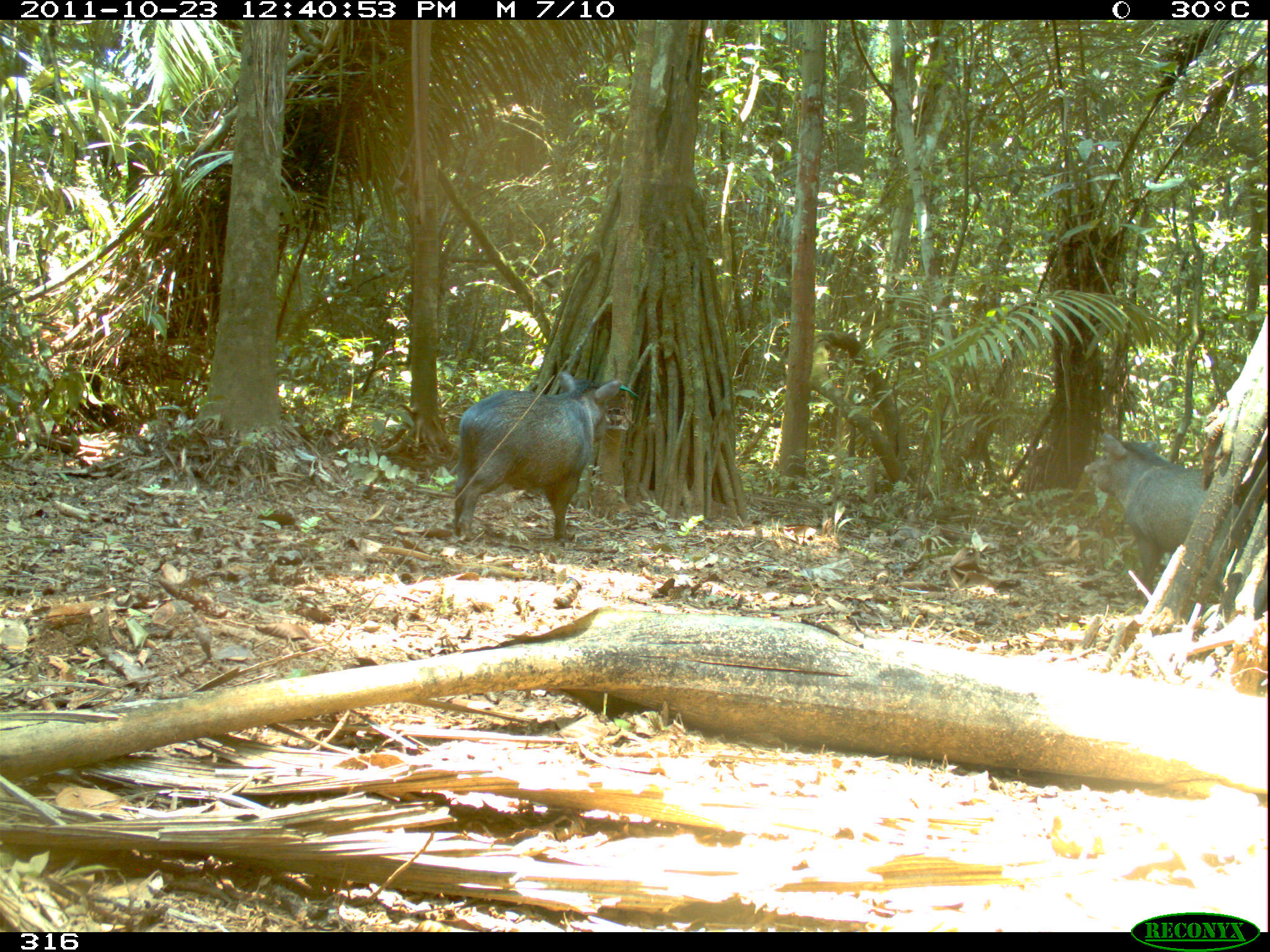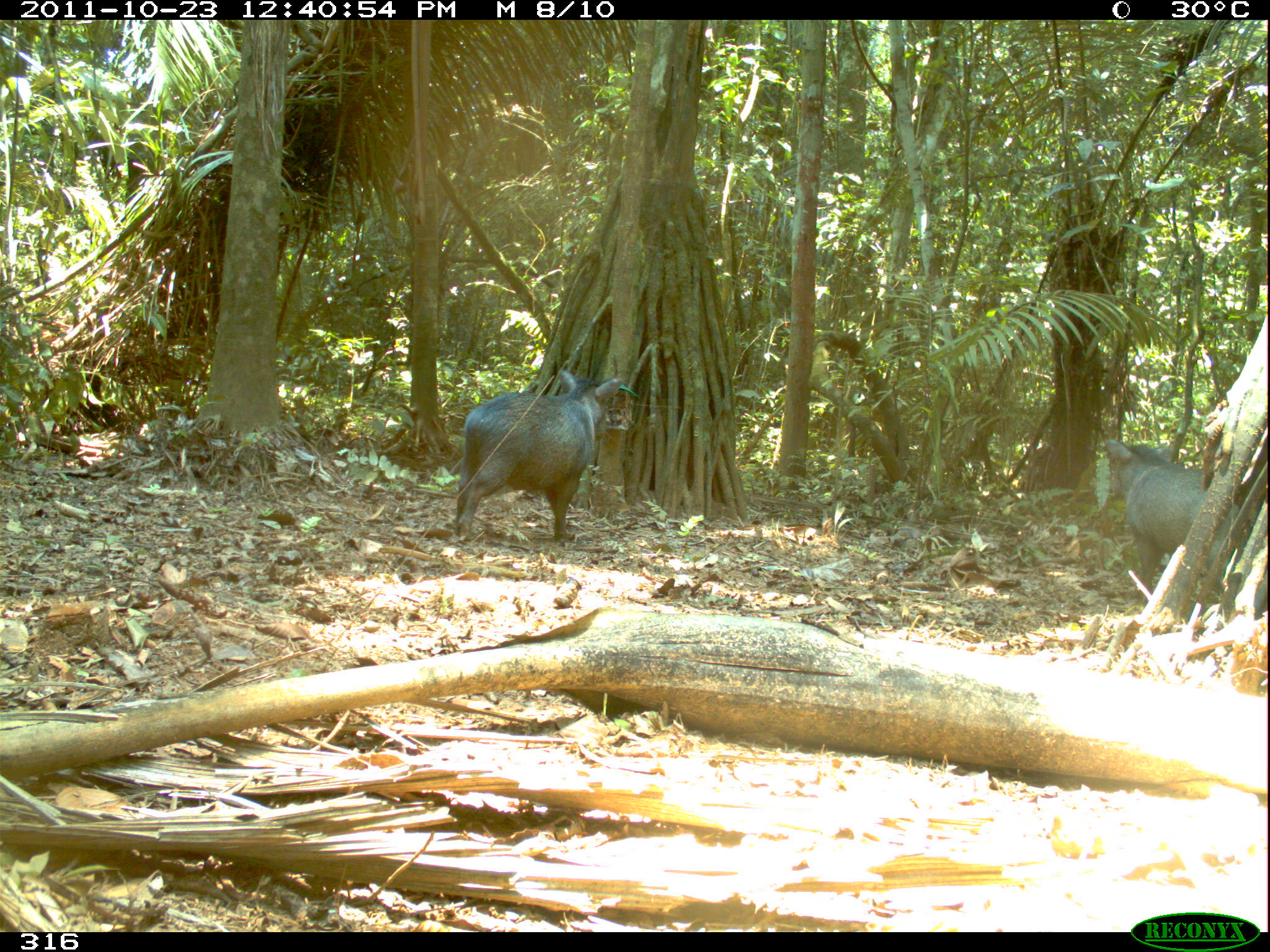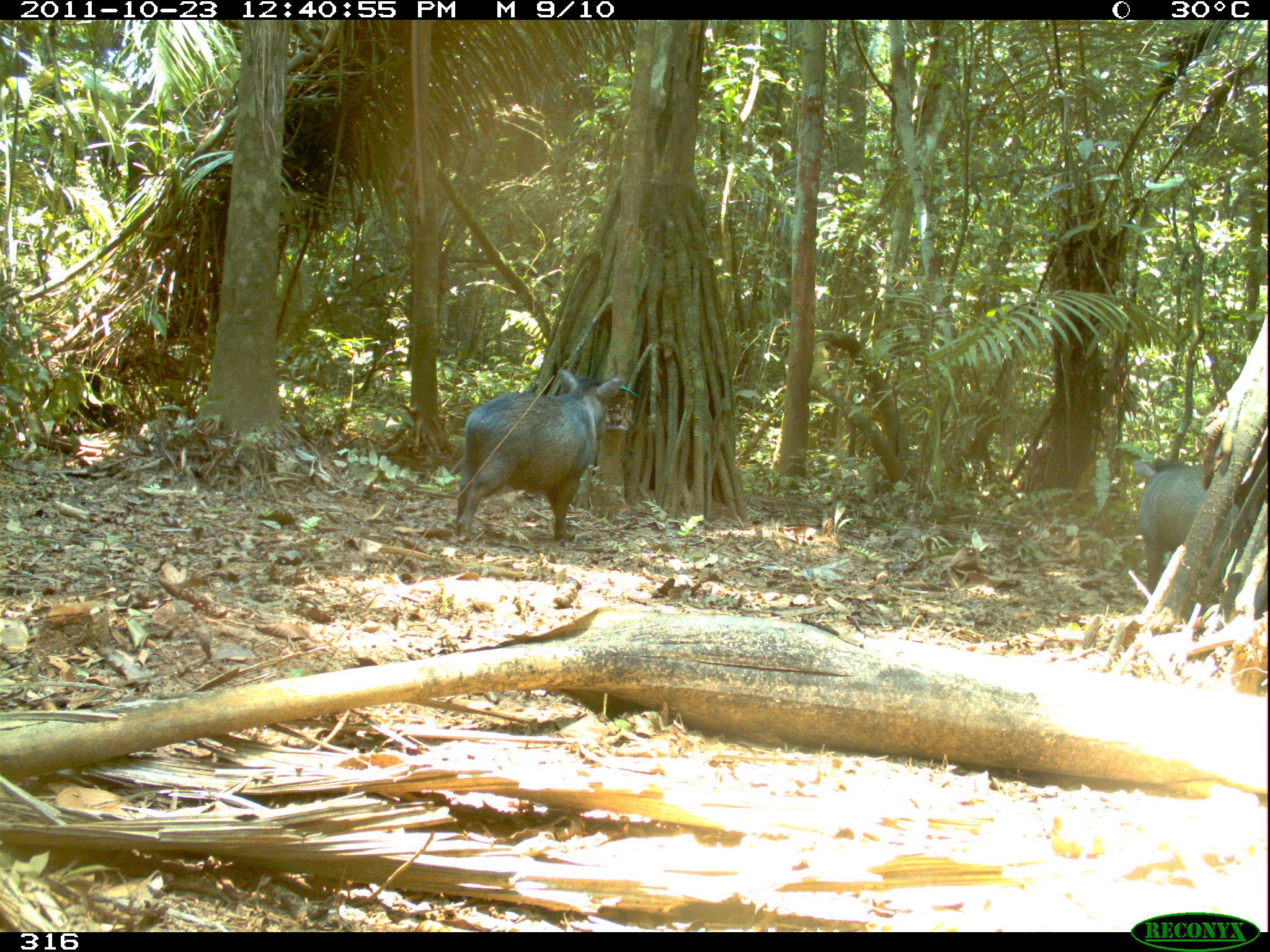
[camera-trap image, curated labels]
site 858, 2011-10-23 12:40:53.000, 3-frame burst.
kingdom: Animalia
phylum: Chordata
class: Mammalia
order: Artiodactyla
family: Tayassuidae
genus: Pecari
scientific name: Pecari tajacu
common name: collared peccary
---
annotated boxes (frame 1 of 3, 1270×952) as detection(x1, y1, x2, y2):
pecari tajacu: detection(450, 368, 623, 542); detection(1082, 428, 1251, 600)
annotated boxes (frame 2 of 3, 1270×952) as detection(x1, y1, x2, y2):
pecari tajacu: detection(453, 368, 625, 544); detection(1102, 437, 1250, 615)